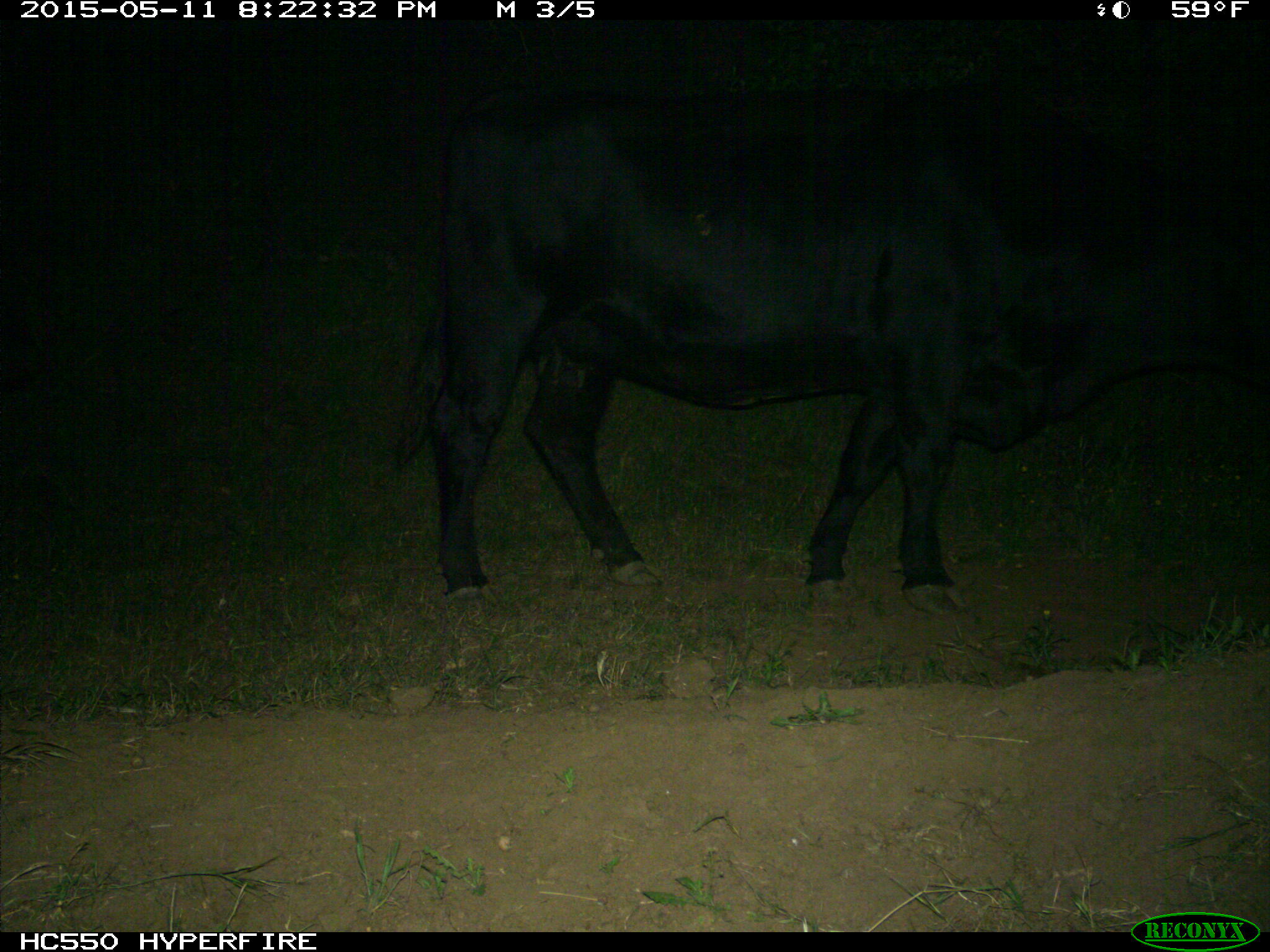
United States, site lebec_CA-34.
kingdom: Animalia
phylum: Chordata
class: Mammalia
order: Artiodactyla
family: Bovidae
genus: Bos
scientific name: Bos taurus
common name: domestic cow